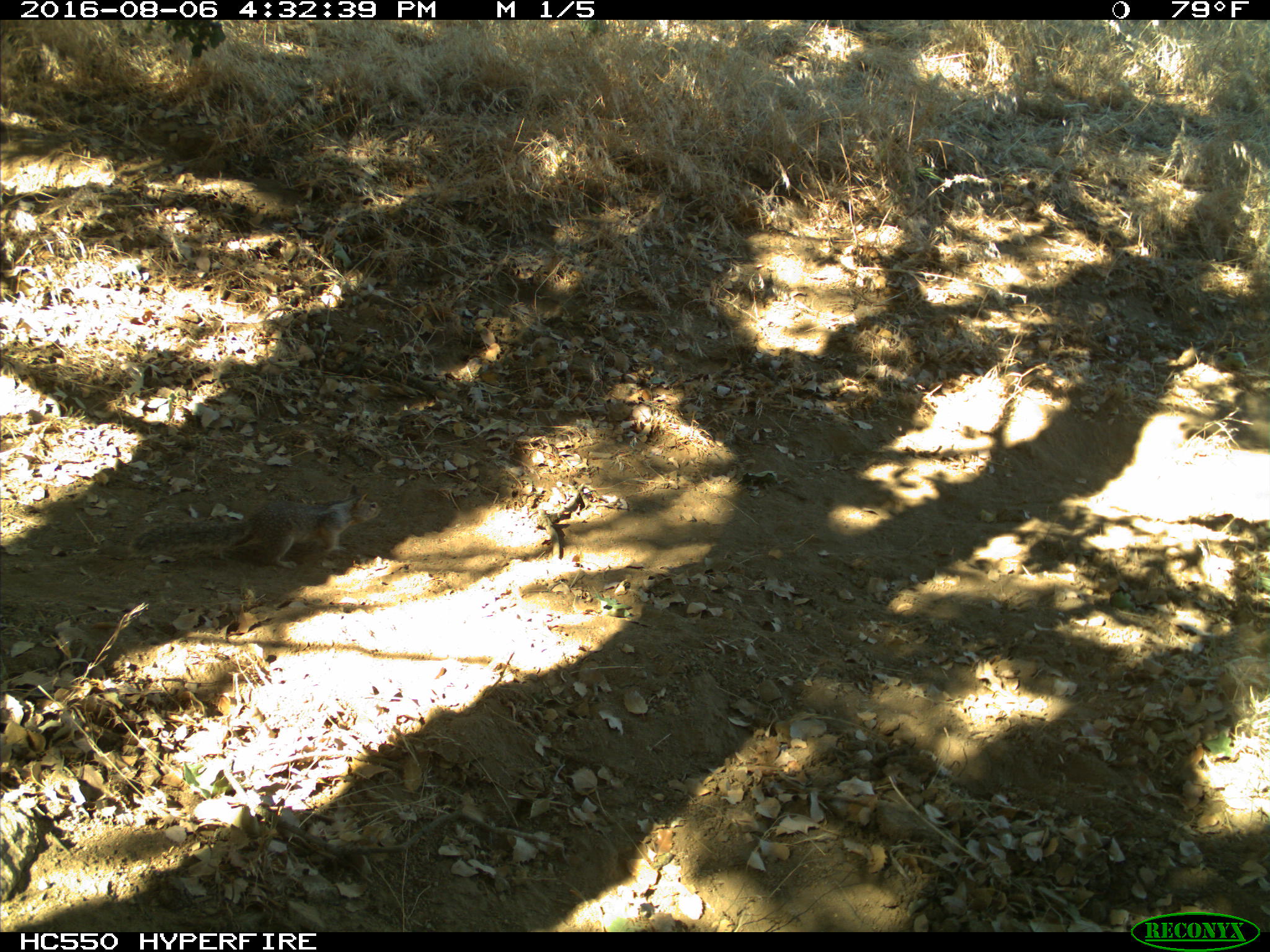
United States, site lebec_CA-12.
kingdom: Animalia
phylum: Chordata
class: Mammalia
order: Rodentia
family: Sciuridae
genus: Otospermophilus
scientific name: Otospermophilus beecheyi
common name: california ground squirrel